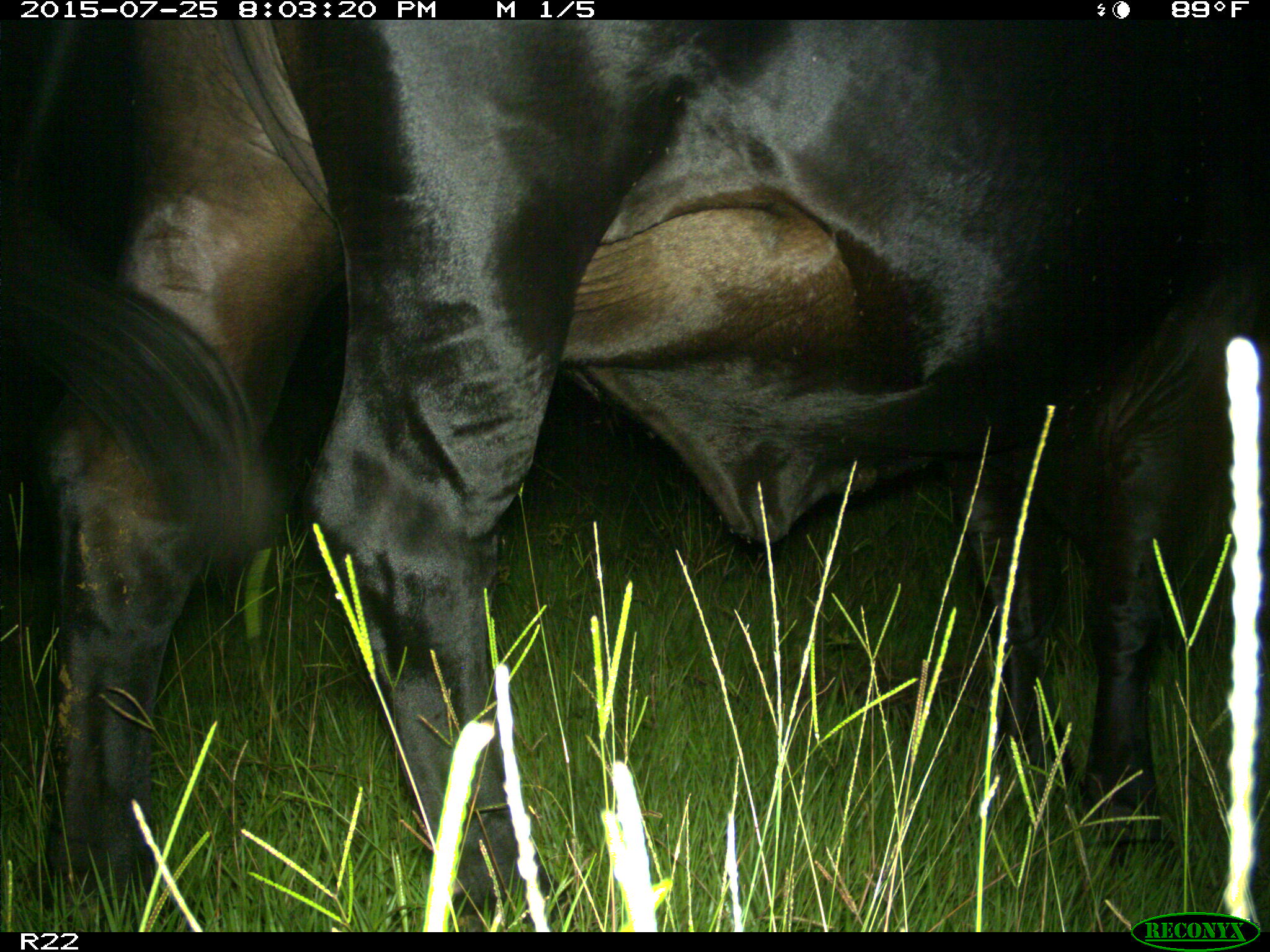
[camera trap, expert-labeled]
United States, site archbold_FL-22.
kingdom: Animalia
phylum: Chordata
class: Mammalia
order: Artiodactyla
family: Bovidae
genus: Bos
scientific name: Bos taurus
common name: domestic cow